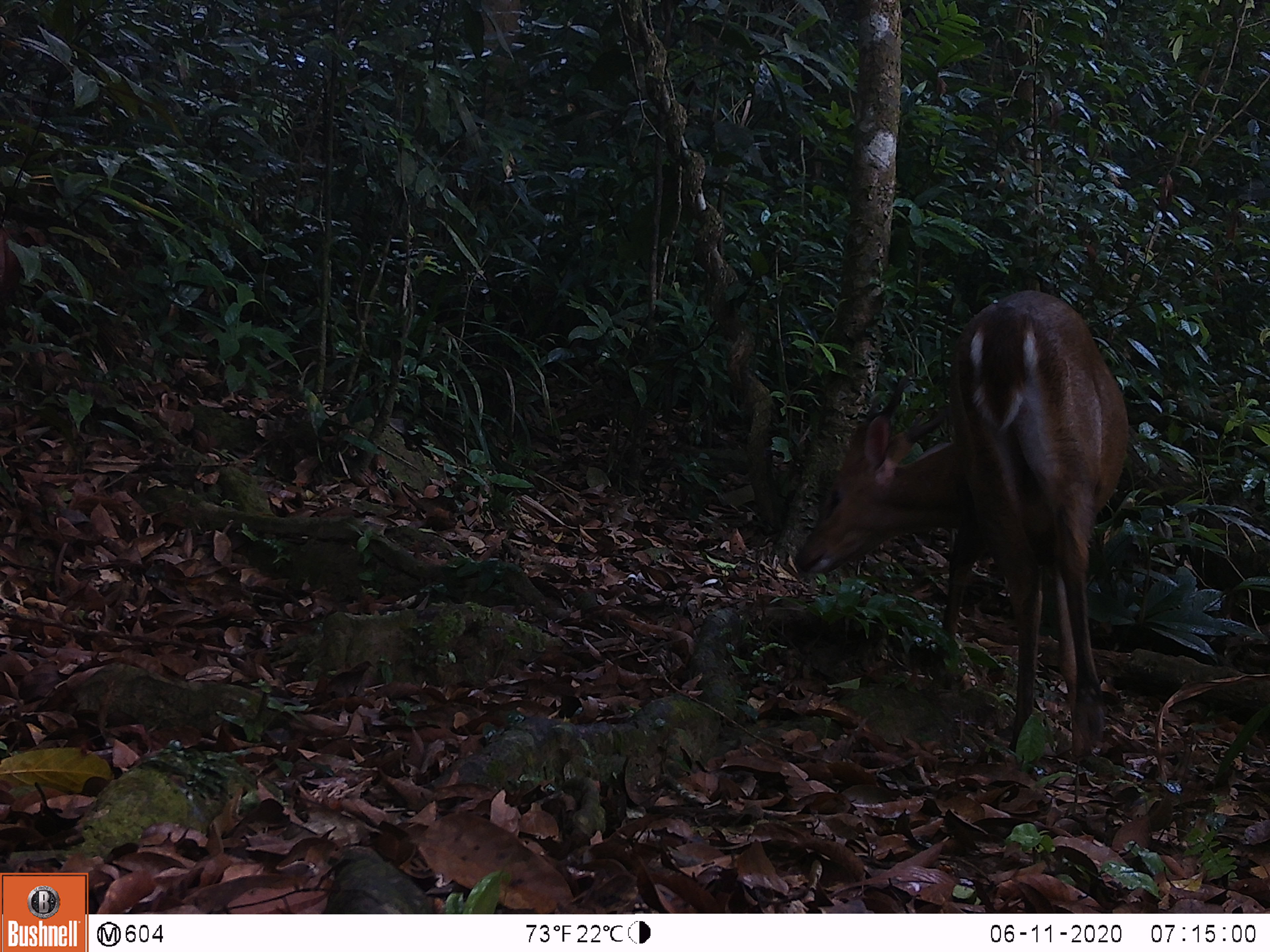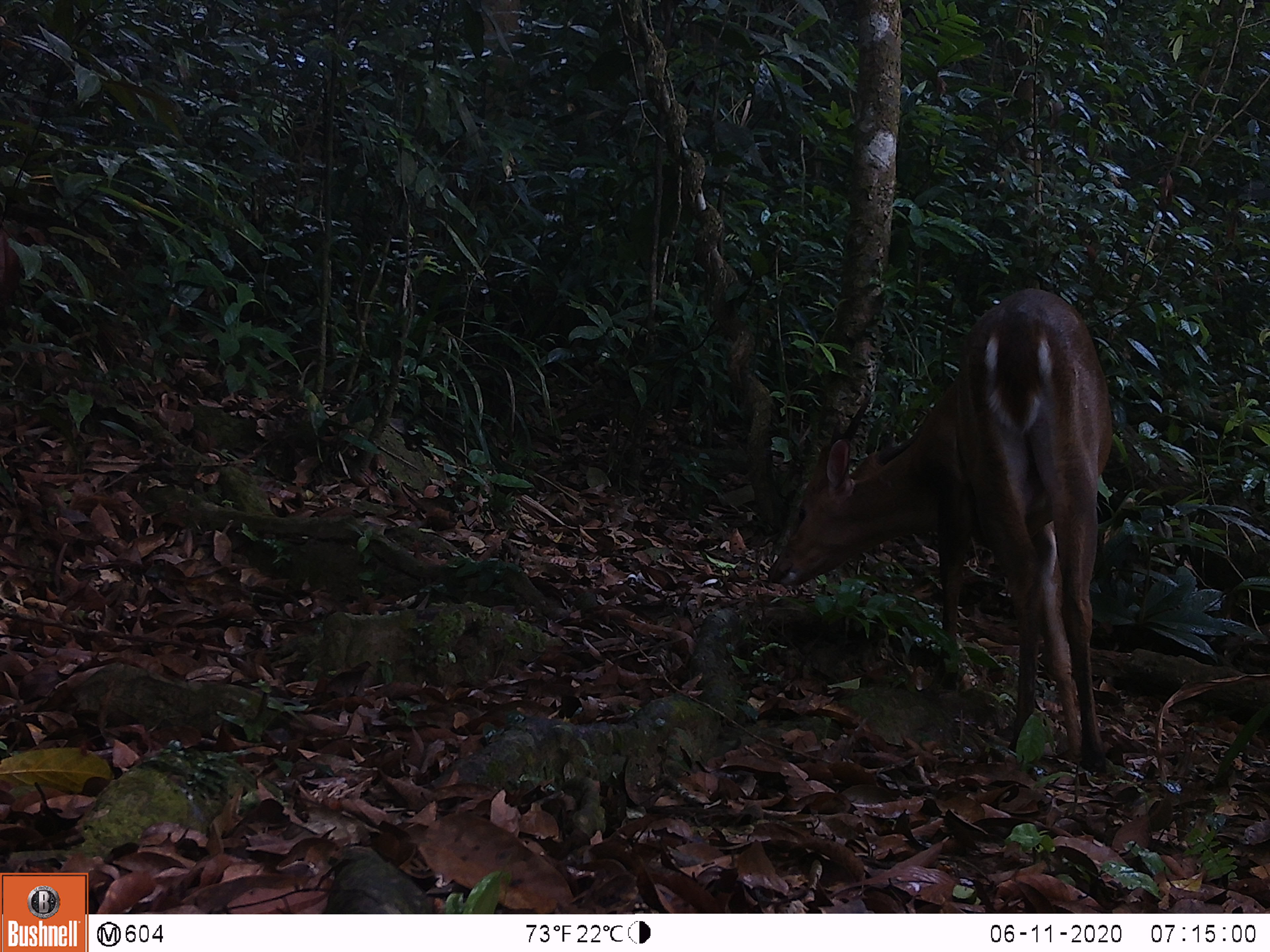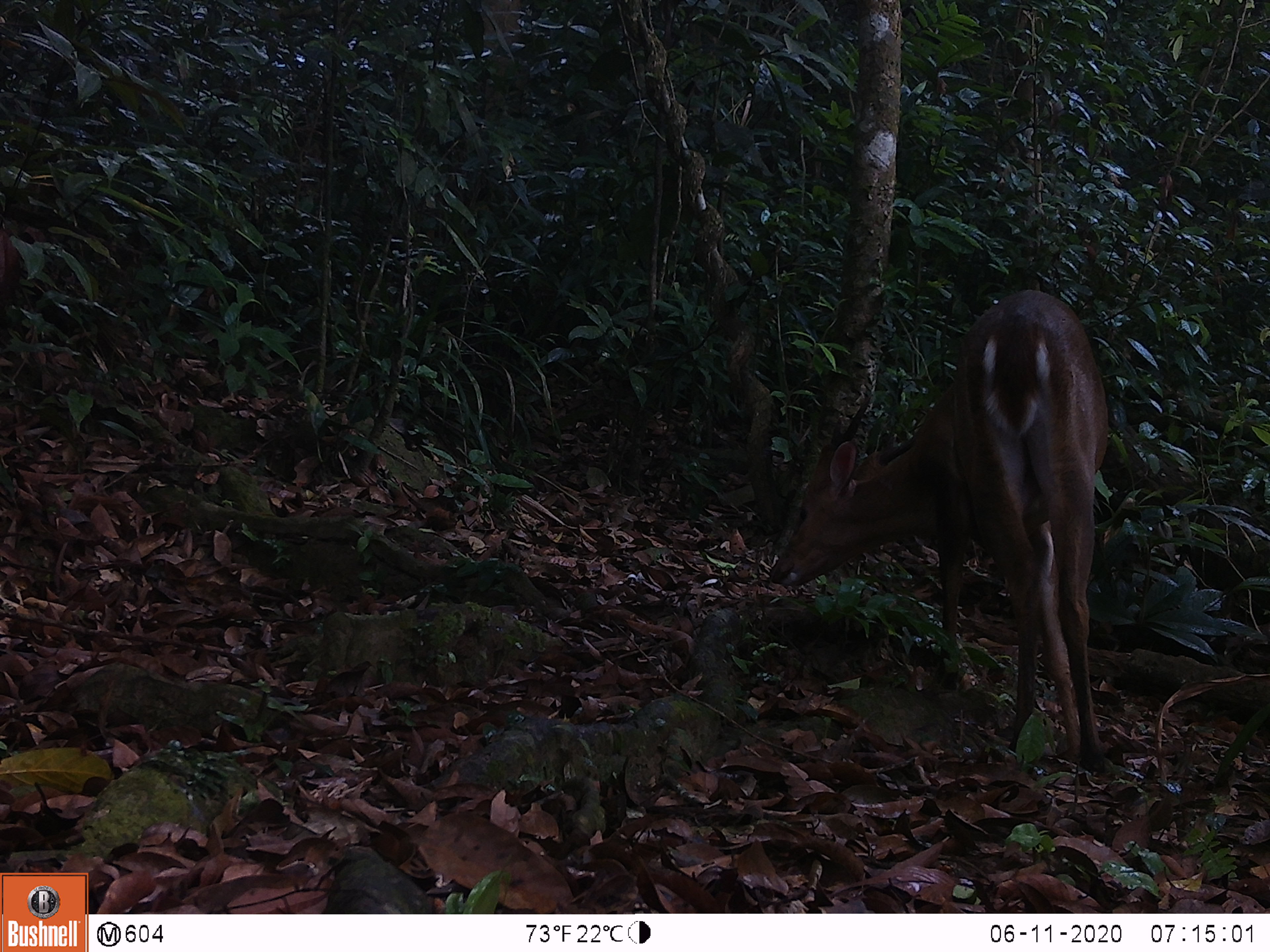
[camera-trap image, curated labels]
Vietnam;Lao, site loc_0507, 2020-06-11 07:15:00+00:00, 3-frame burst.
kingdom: Animalia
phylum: Chordata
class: Mammalia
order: Artiodactyla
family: Cervidae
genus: Muntiacus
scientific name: Muntiacus vuquangensis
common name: large-antlered muntjac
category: large antlered muntjac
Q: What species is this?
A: Large antlered muntjac (large-antlered muntjac) (Muntiacus vuquangensis).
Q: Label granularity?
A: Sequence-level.